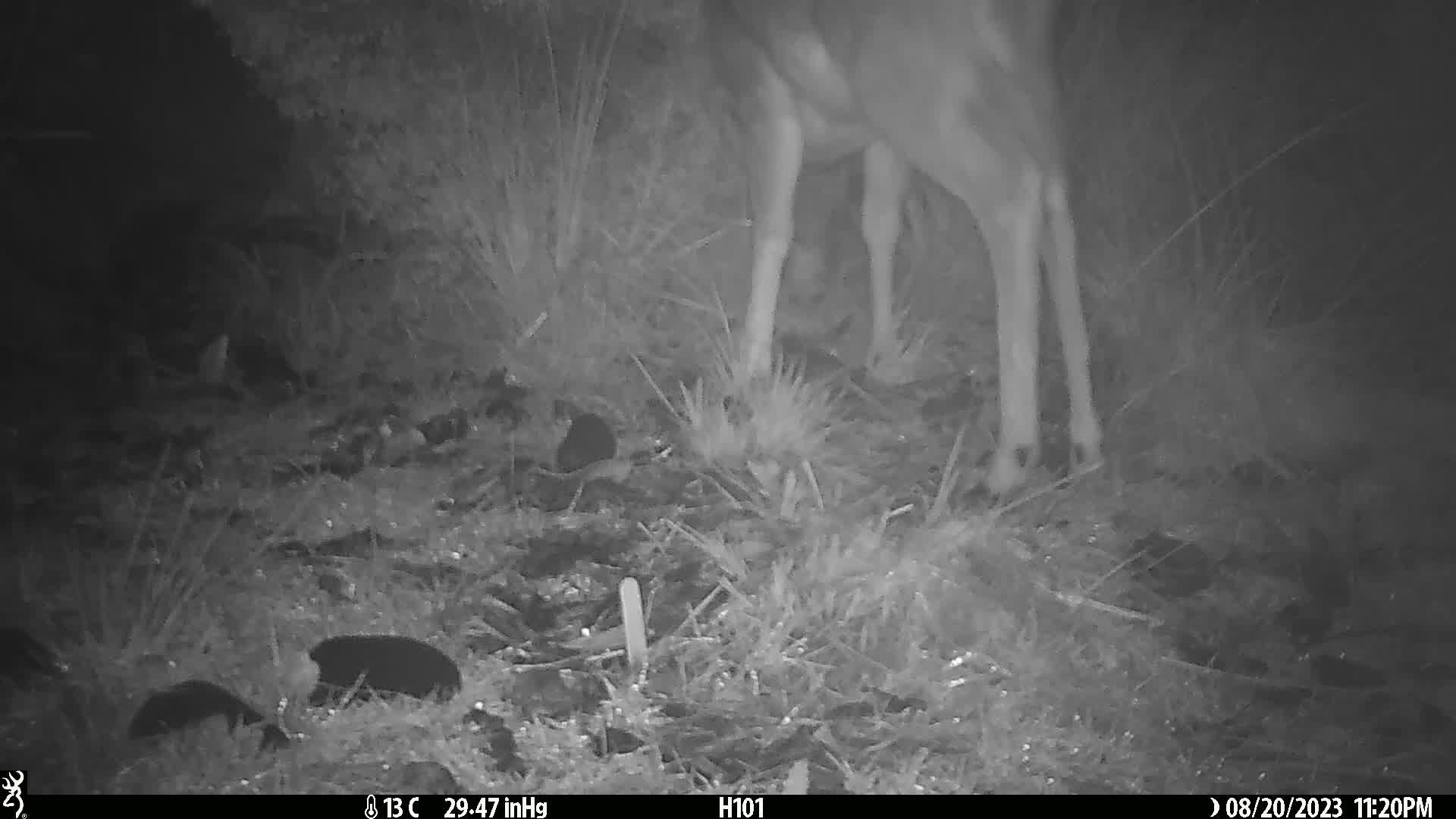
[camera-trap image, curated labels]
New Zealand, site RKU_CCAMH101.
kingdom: Animalia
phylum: Chordata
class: Mammalia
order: Artiodactyla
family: Cervidae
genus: Odocoileus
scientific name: Odocoileus virginianus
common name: white-tailed deer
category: white tailed deer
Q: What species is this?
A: White tailed deer (white-tailed deer) (Odocoileus virginianus).